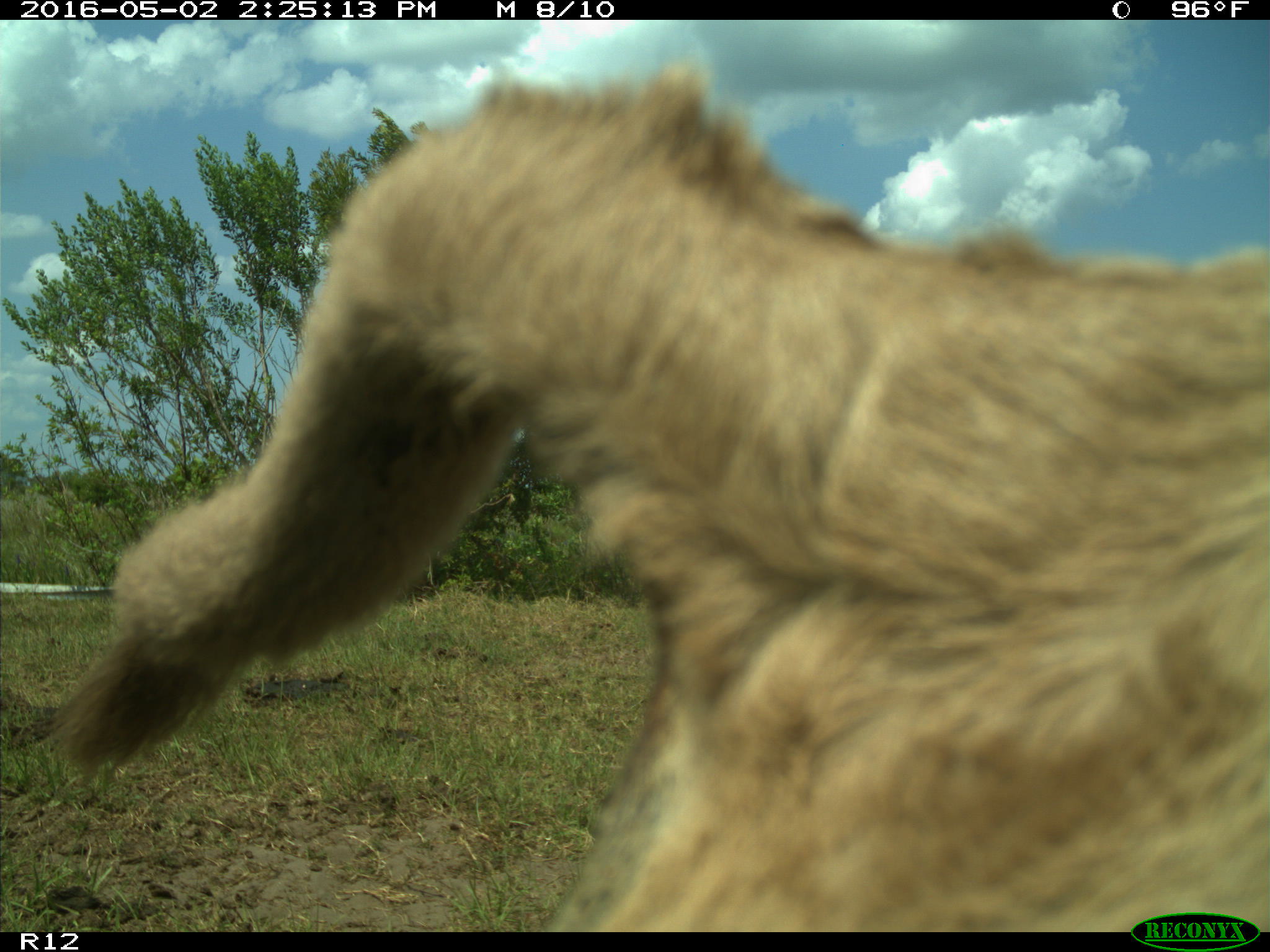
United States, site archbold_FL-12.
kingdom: Animalia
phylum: Chordata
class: Mammalia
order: Artiodactyla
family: Bovidae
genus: Bos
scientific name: Bos taurus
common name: domestic cow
Bos taurus (domestic cow).